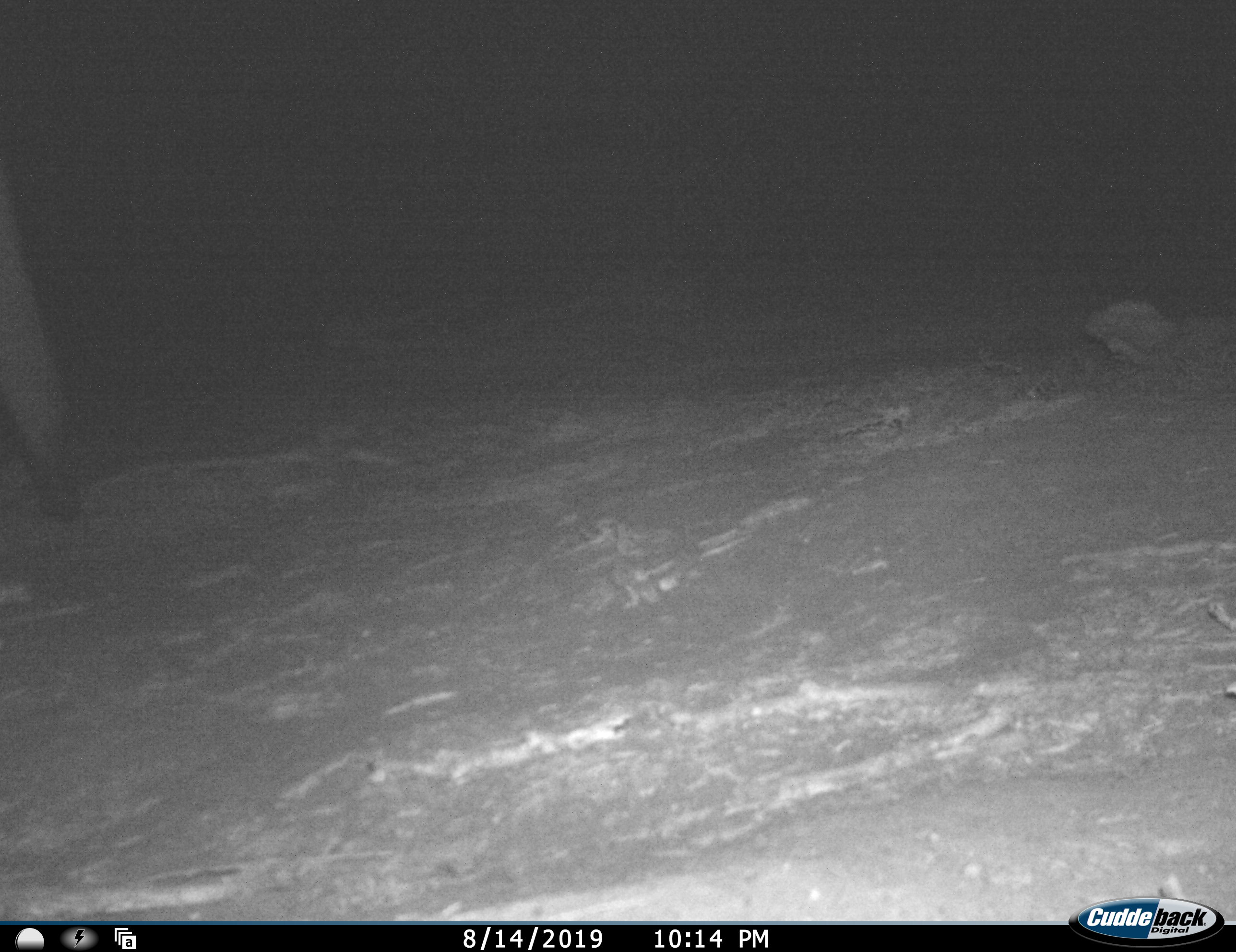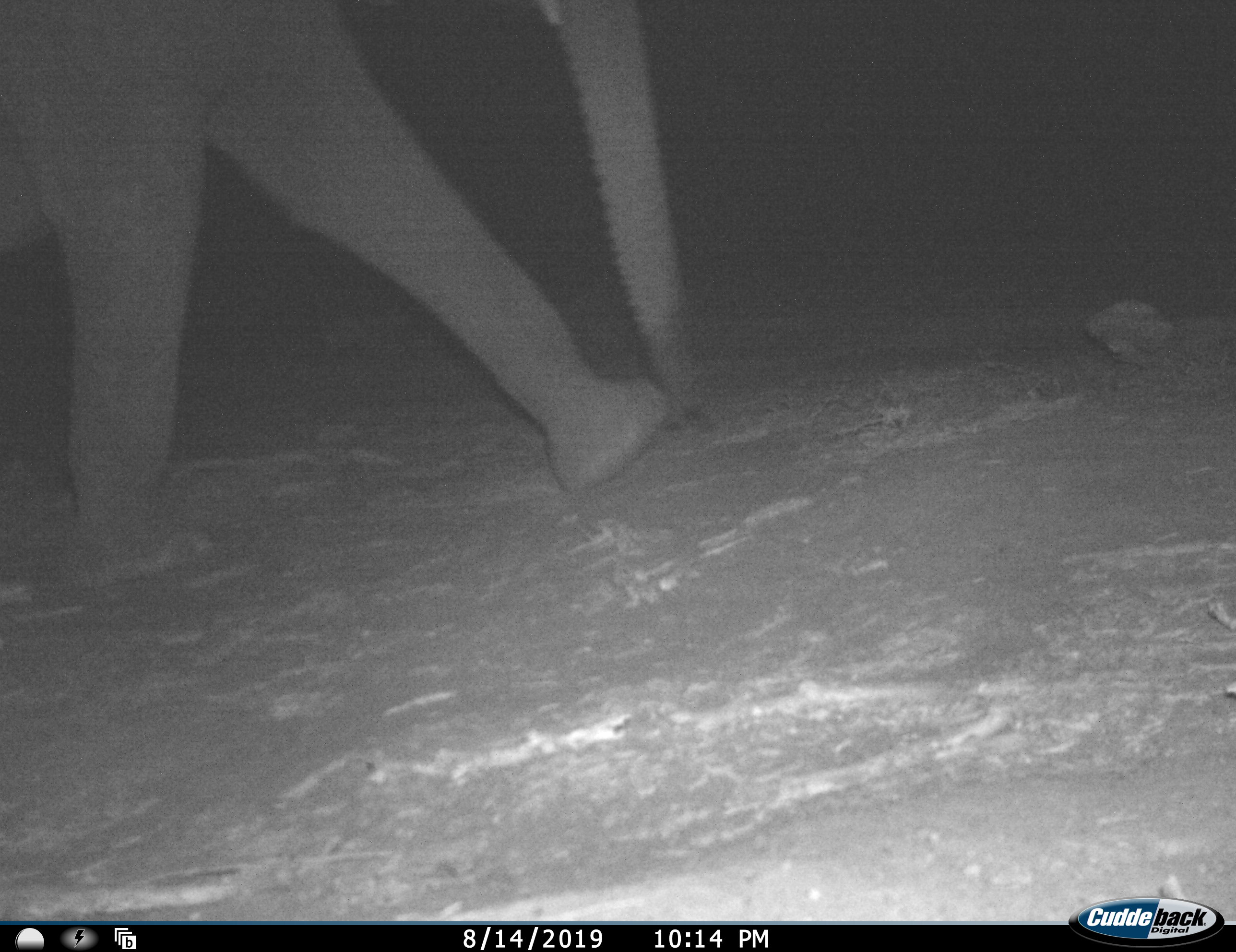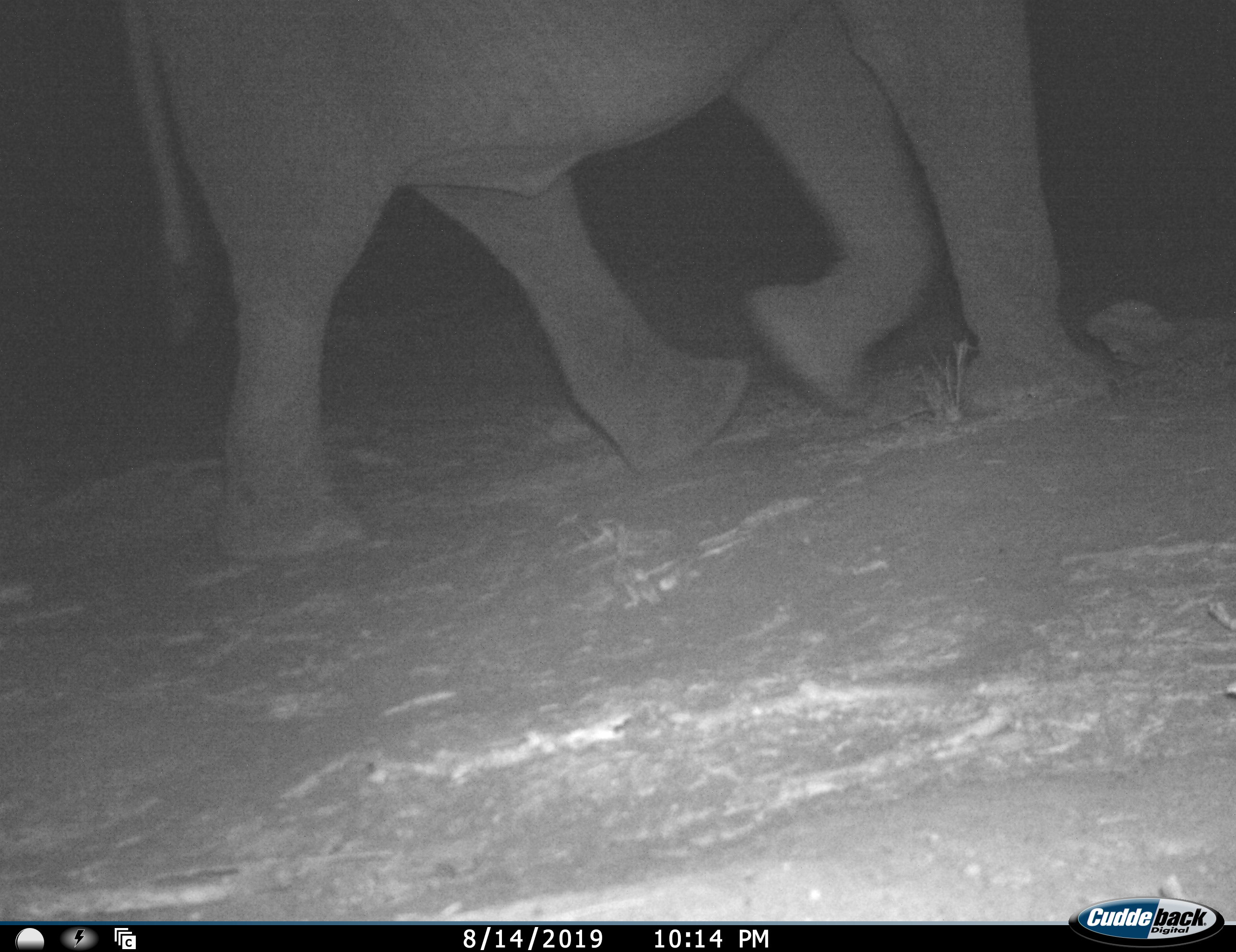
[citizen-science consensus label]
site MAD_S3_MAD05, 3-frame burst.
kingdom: Animalia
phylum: Chordata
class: Mammalia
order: Proboscidea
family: Elephantidae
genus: Loxodonta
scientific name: Loxodonta africana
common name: african bush elephant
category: elephant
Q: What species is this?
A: Elephant (african bush elephant) (Loxodonta africana).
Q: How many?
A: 1.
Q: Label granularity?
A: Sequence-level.